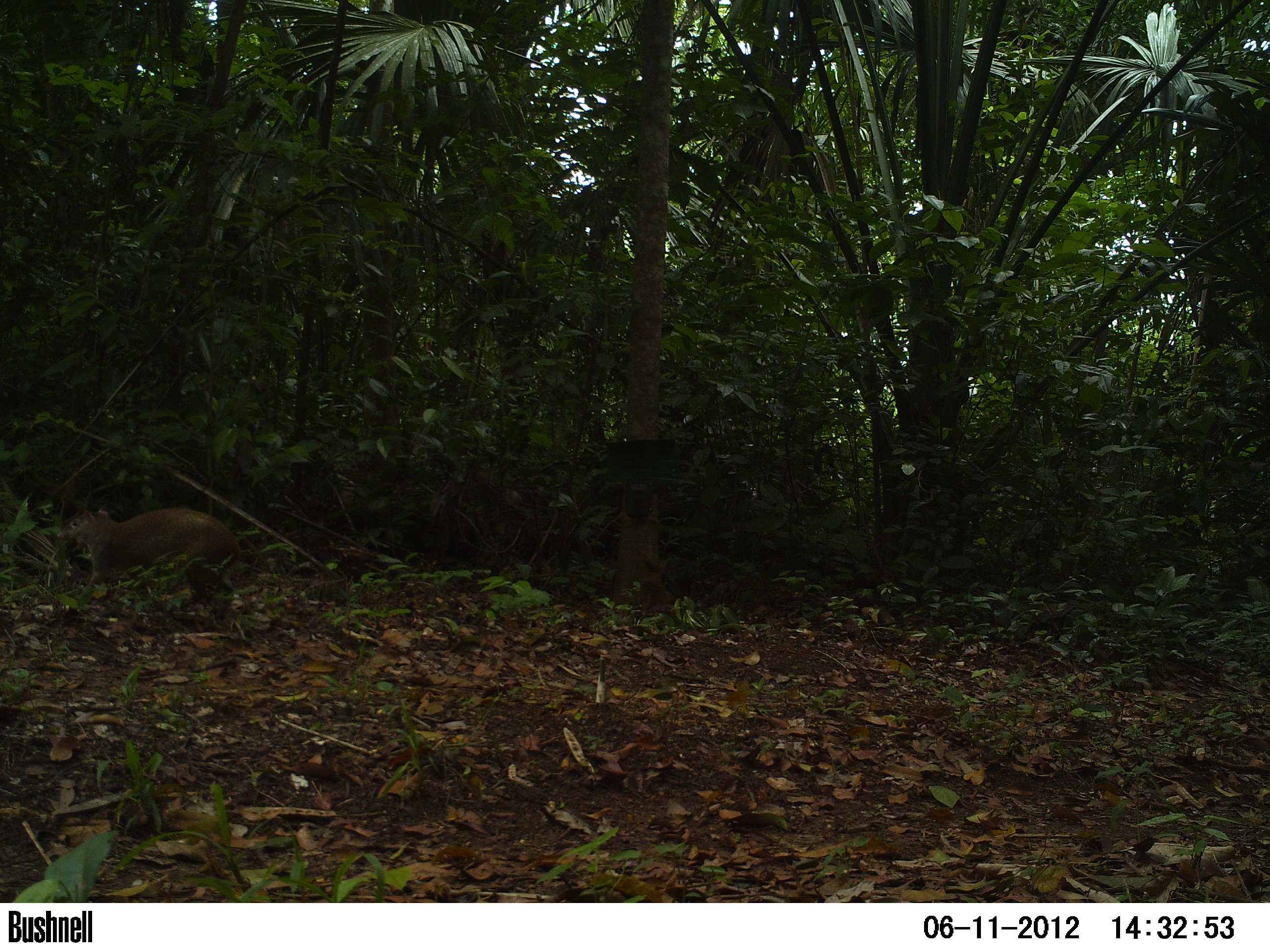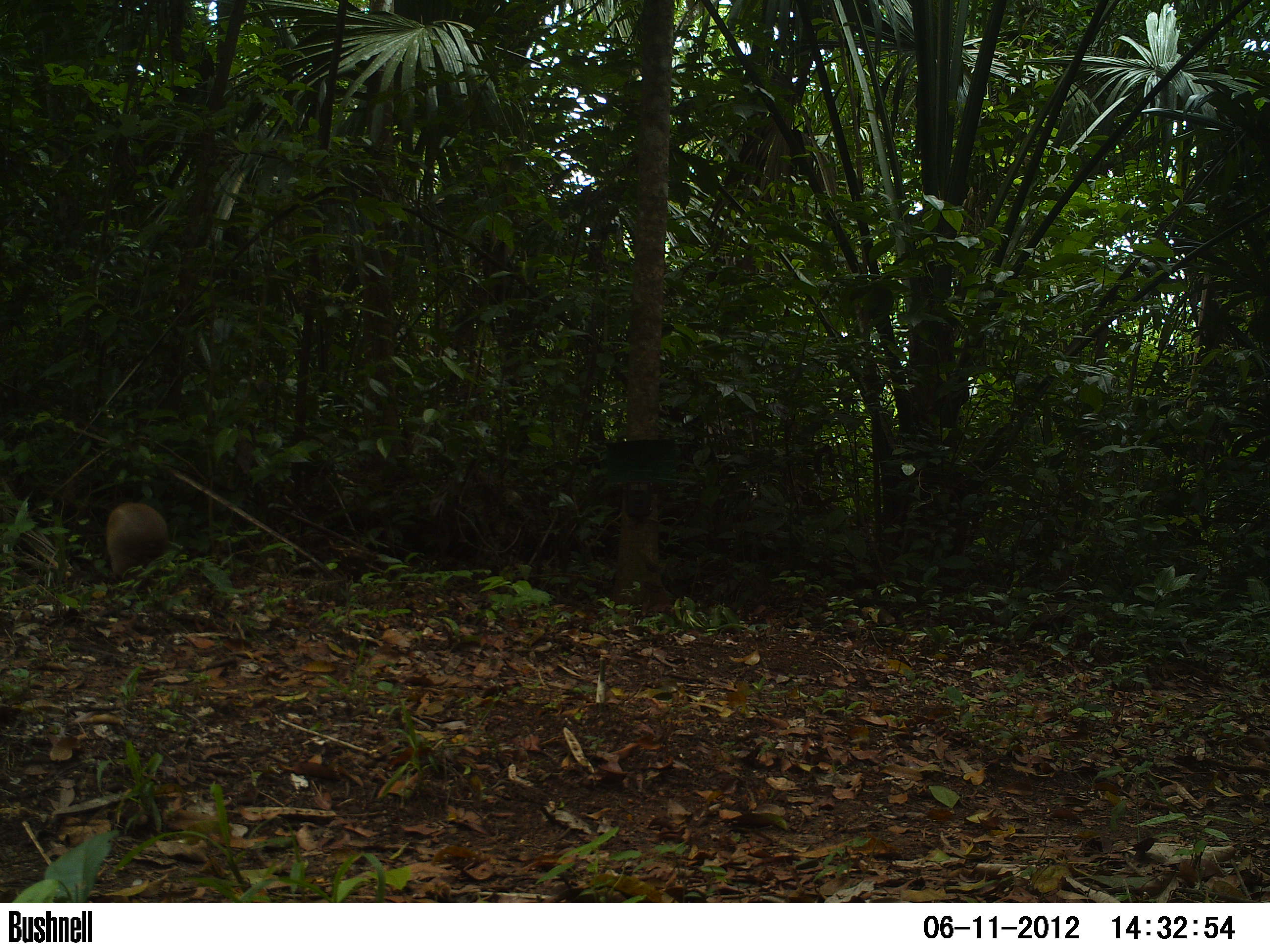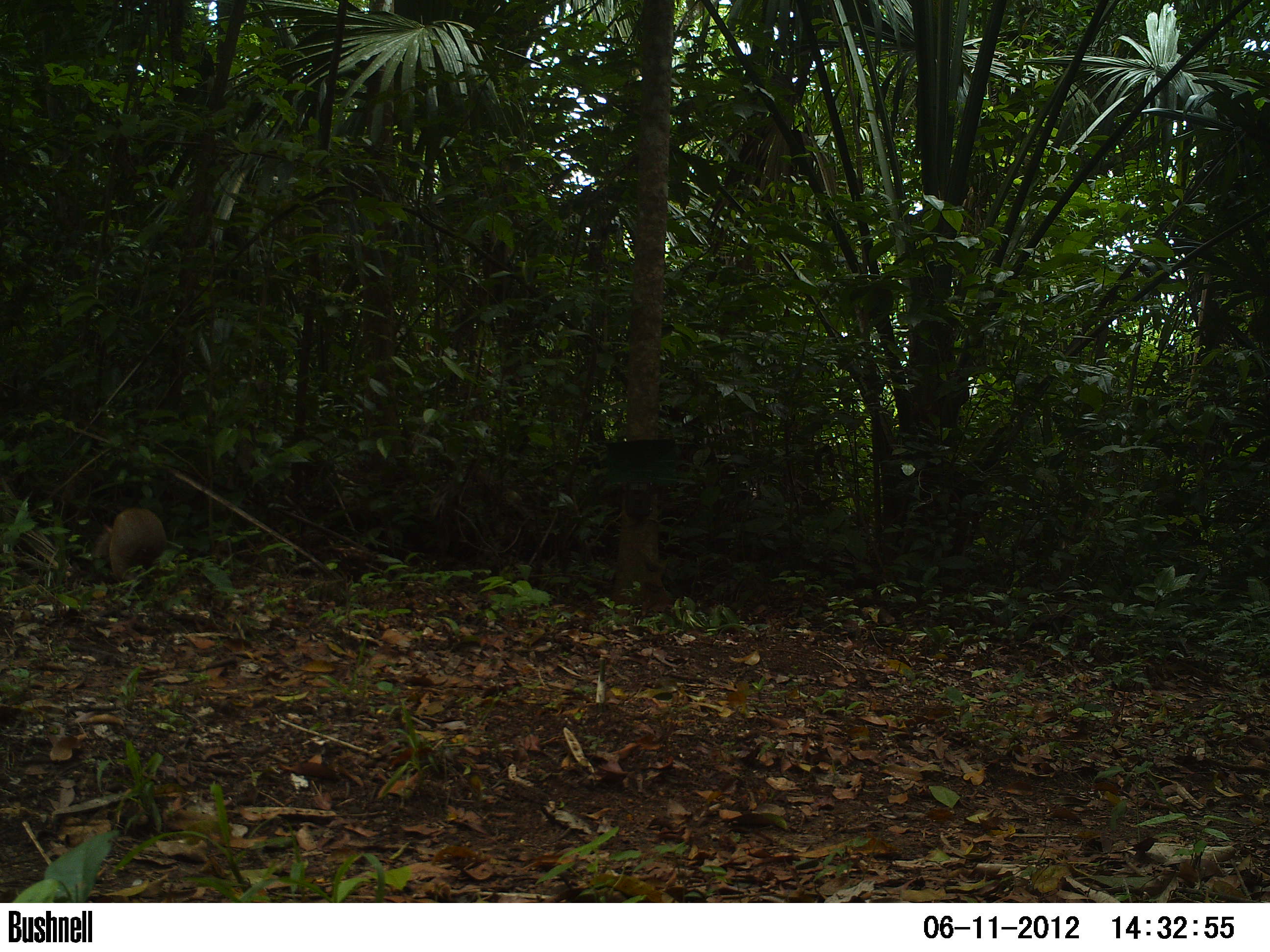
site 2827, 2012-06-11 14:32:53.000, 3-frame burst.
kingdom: Animalia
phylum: Chordata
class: Mammalia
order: Rodentia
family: Dasyproctidae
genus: Dasyprocta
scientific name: Dasyprocta punctata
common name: central american agouti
Dasyprocta punctata (central american agouti), count 1, age adult.